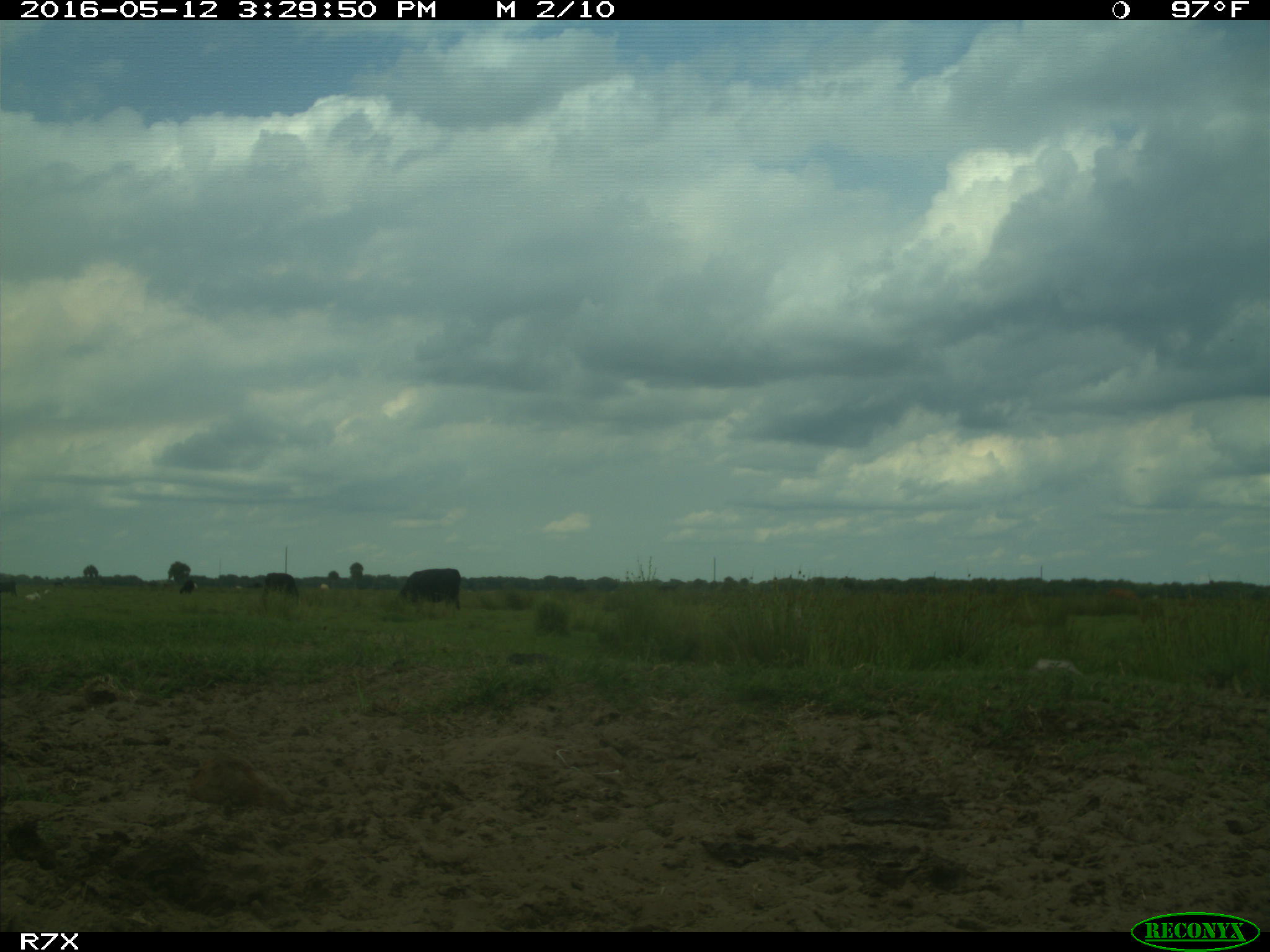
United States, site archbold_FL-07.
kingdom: Animalia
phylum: Chordata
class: Mammalia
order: Artiodactyla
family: Bovidae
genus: Bos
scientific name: Bos taurus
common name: domestic cow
Bos taurus (domestic cow).